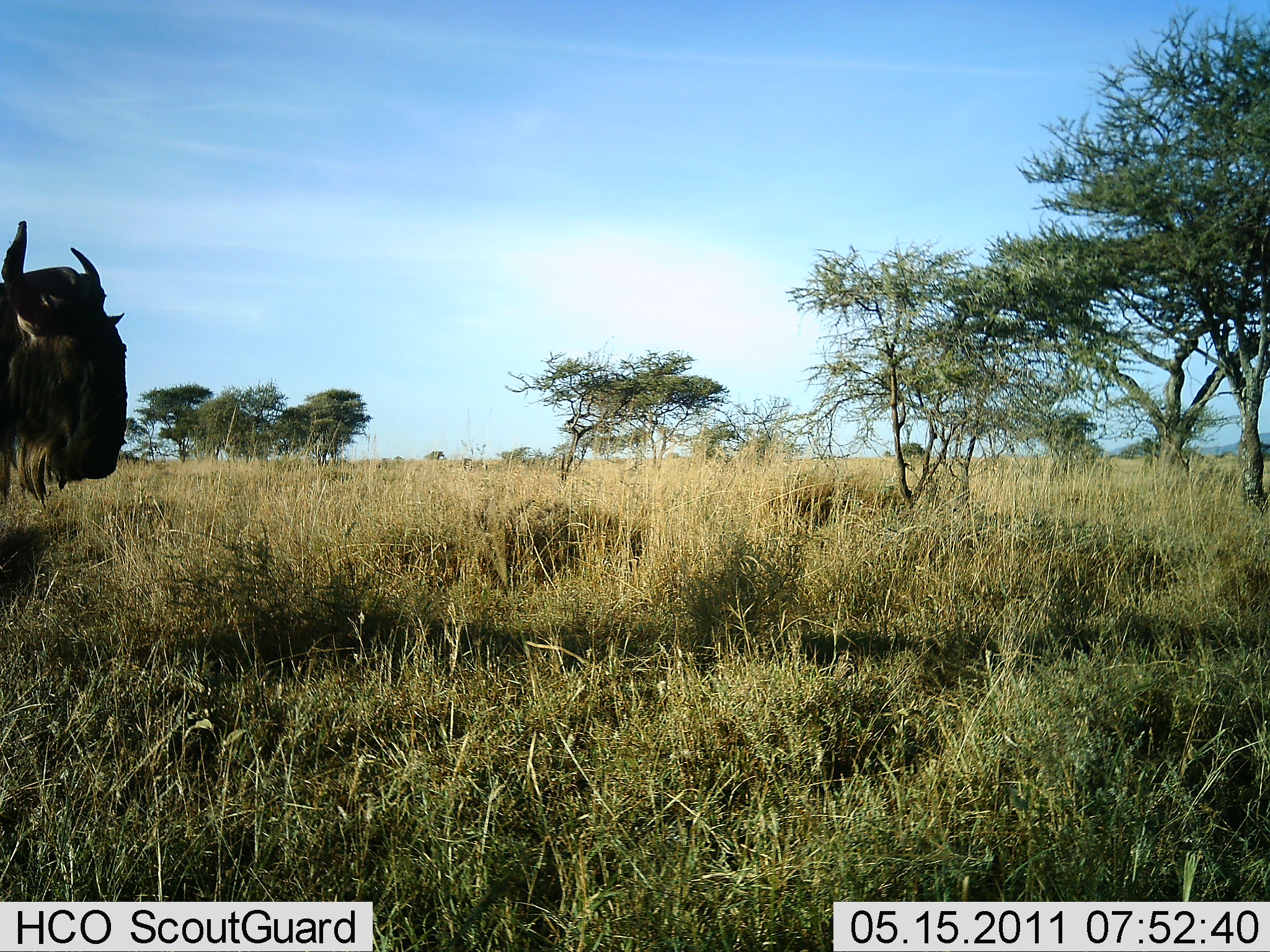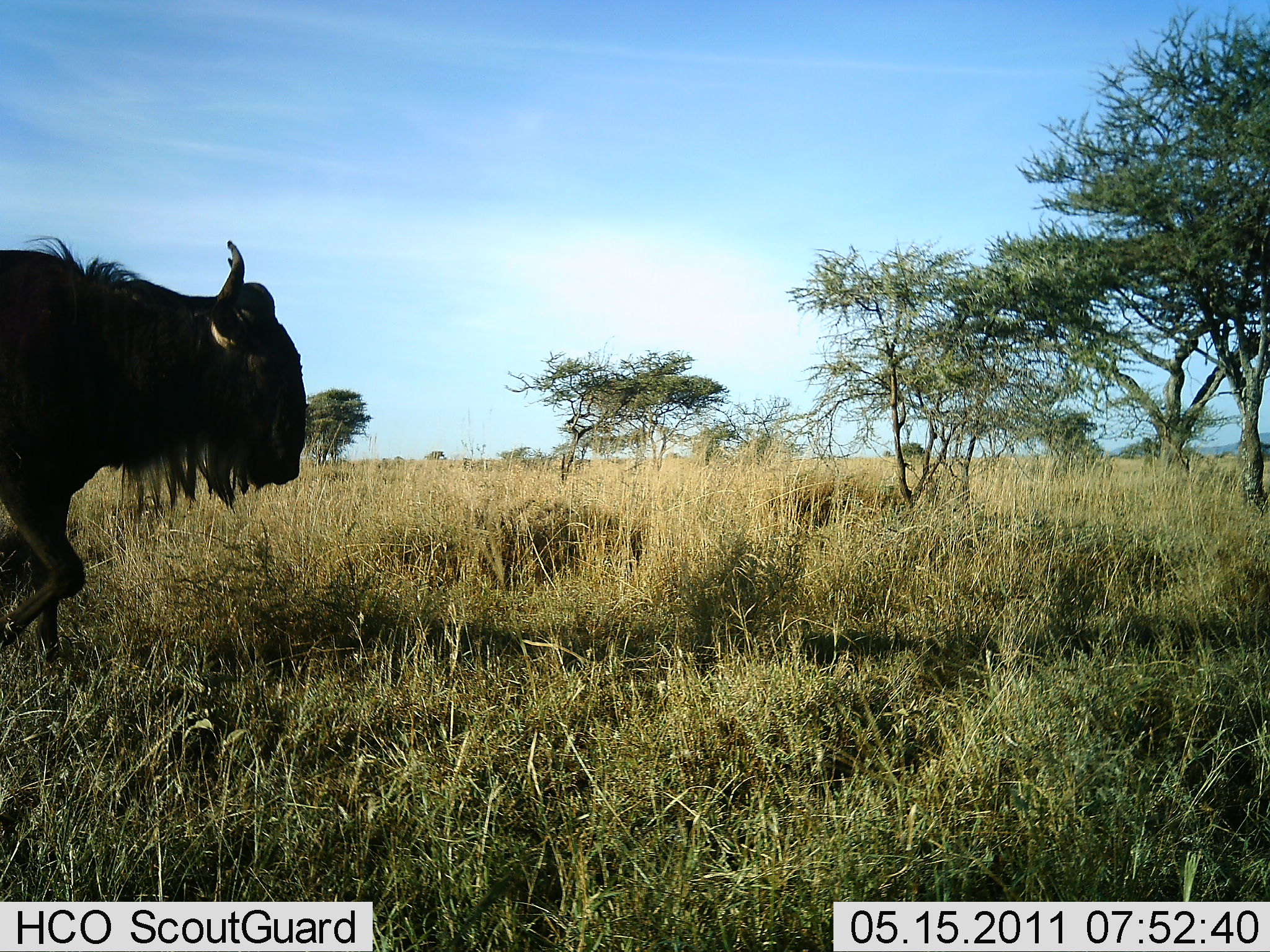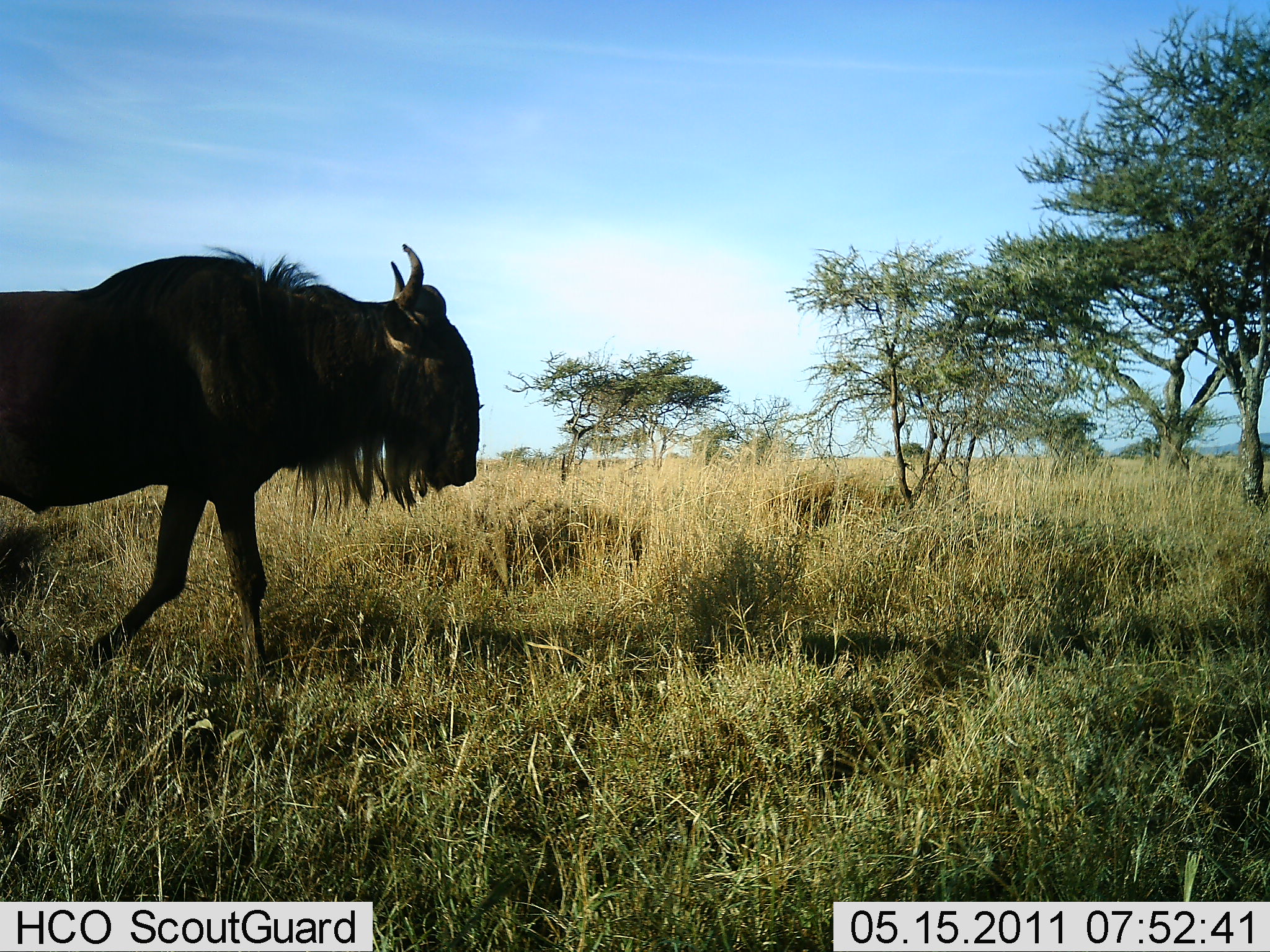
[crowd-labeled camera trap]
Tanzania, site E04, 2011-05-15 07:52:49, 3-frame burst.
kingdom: Animalia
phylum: Chordata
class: Mammalia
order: Artiodactyla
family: Bovidae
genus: Connochaetes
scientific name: Connochaetes taurinus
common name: blue wildebeest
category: wildebeest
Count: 1.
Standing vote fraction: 0%.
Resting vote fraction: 0%.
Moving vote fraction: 100%.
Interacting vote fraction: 0%.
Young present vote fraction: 0%.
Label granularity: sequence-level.